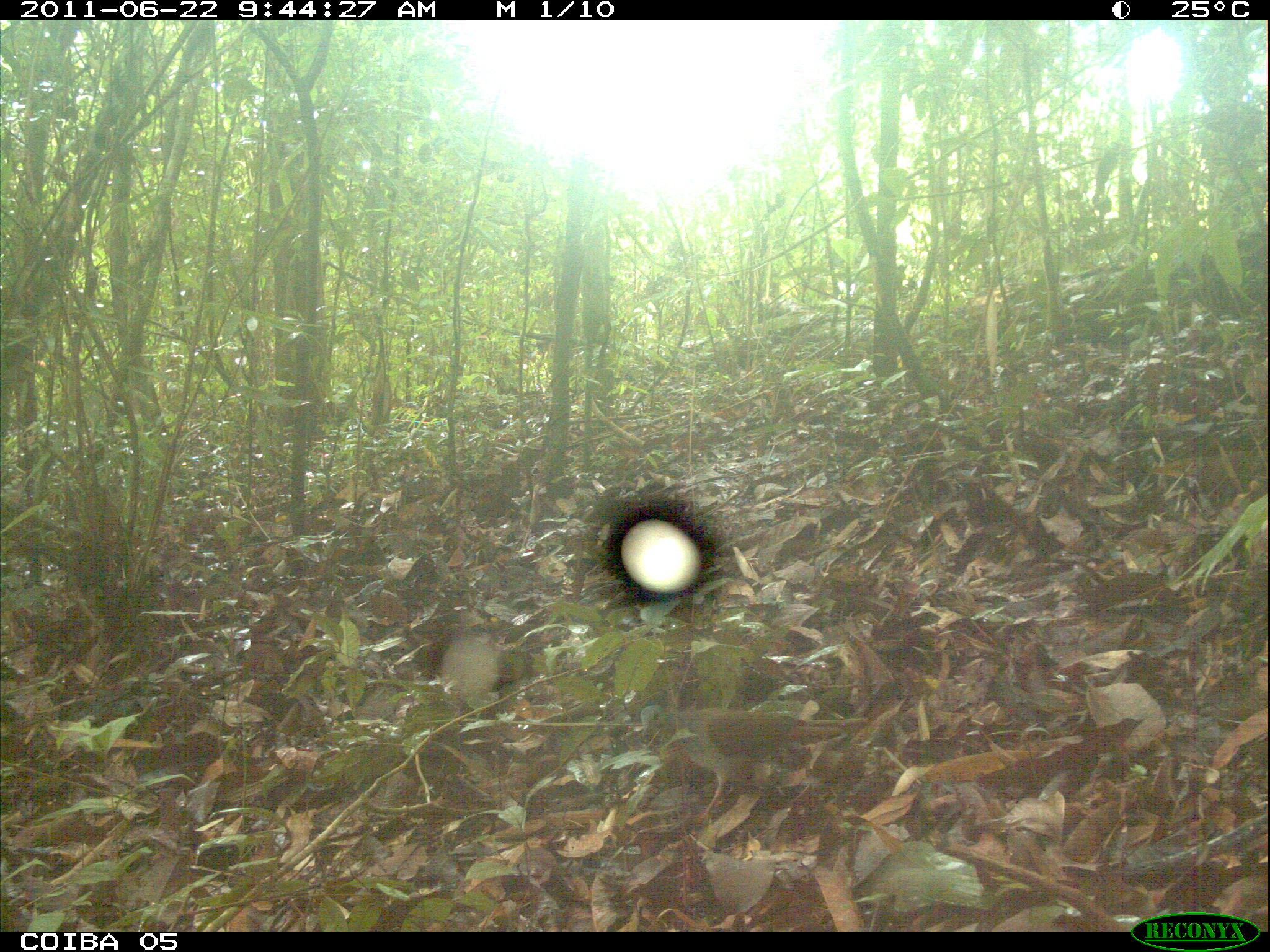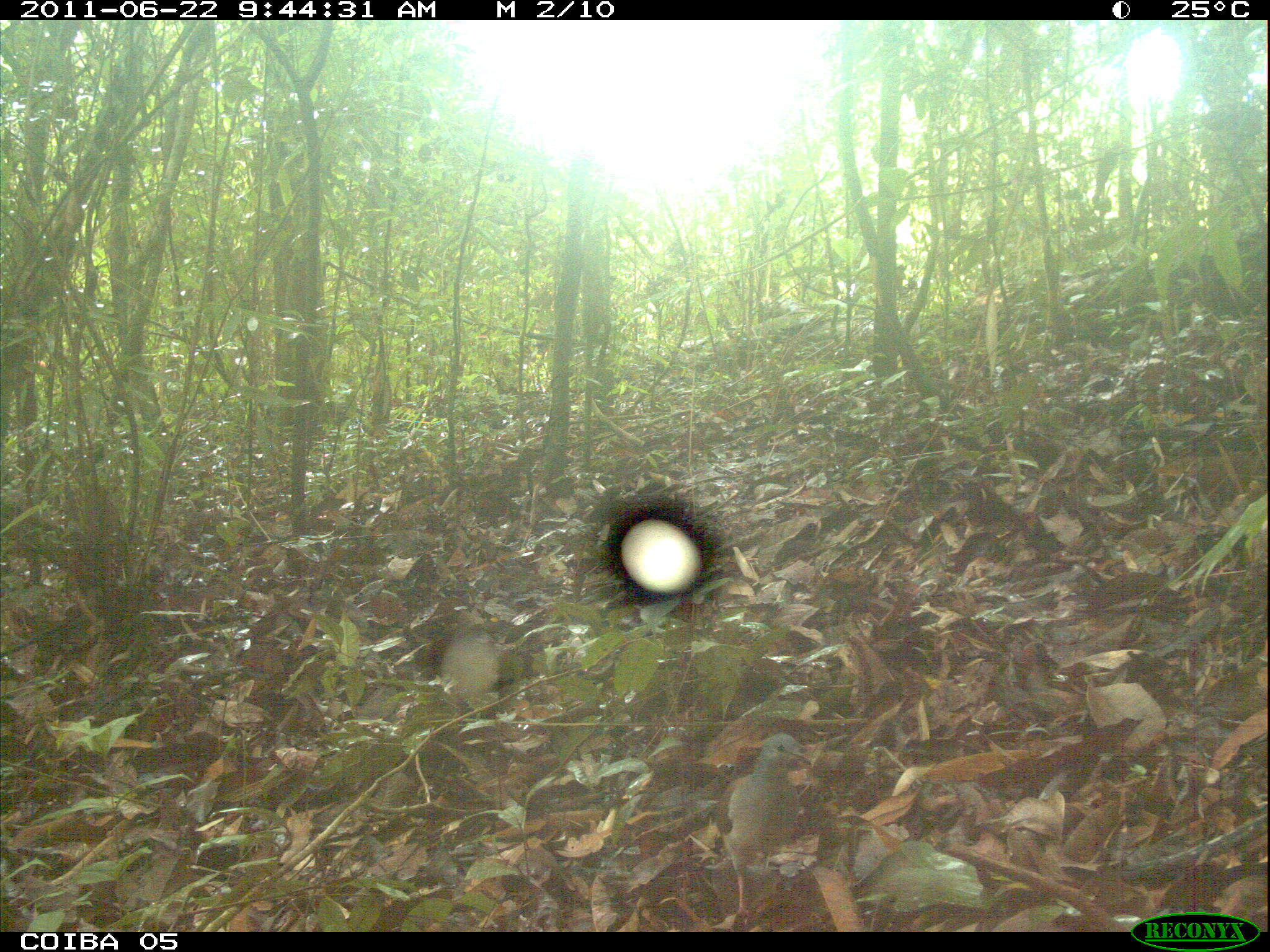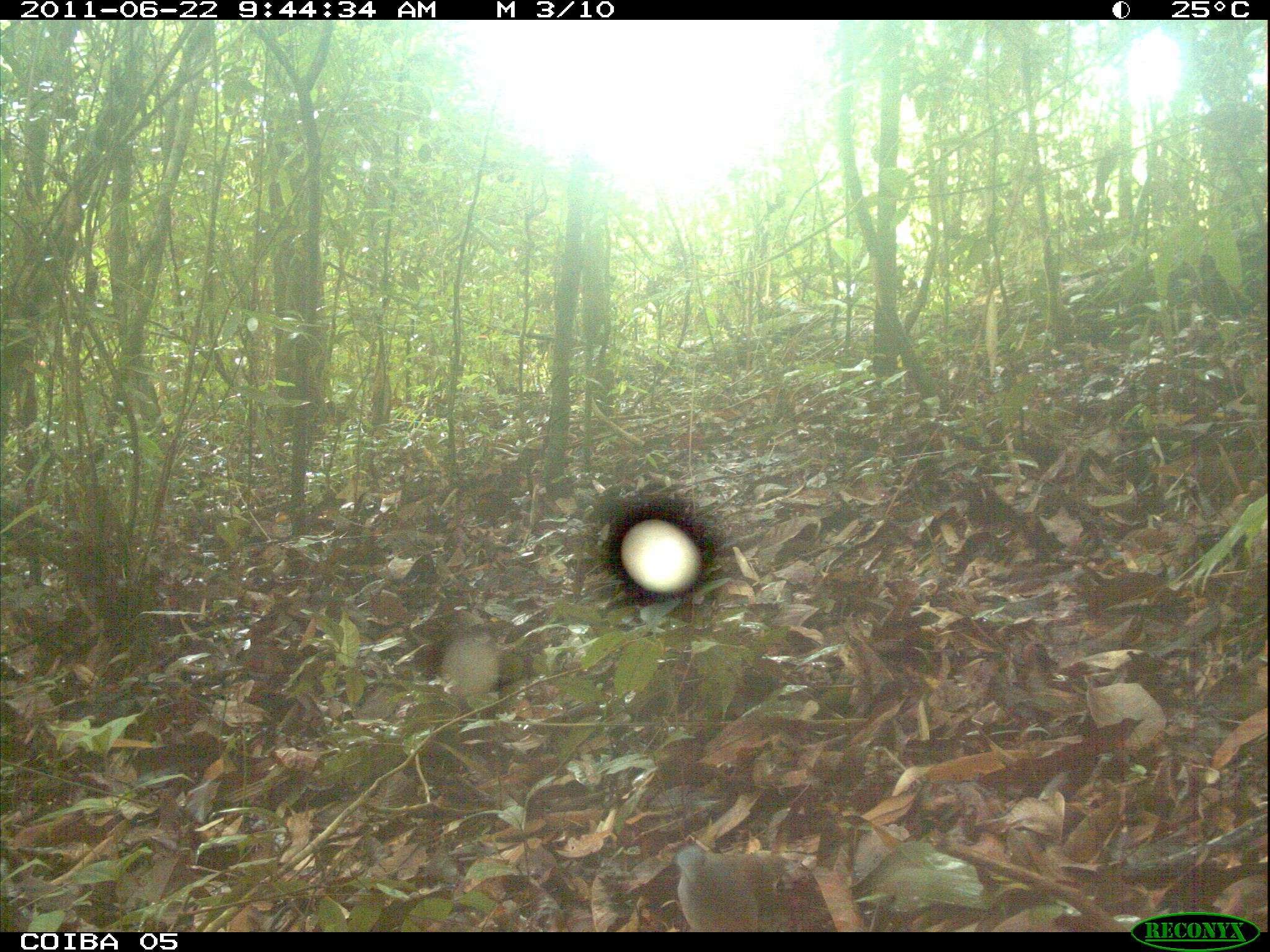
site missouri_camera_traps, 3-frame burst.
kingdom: Animalia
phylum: Chordata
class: Aves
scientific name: Aves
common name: bird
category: bird spec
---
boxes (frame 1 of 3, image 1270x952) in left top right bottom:
bird spec: 628 682 861 818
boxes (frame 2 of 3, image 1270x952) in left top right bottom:
bird spec: 683 718 841 929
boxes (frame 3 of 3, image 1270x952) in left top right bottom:
bird spec: 655 837 799 928